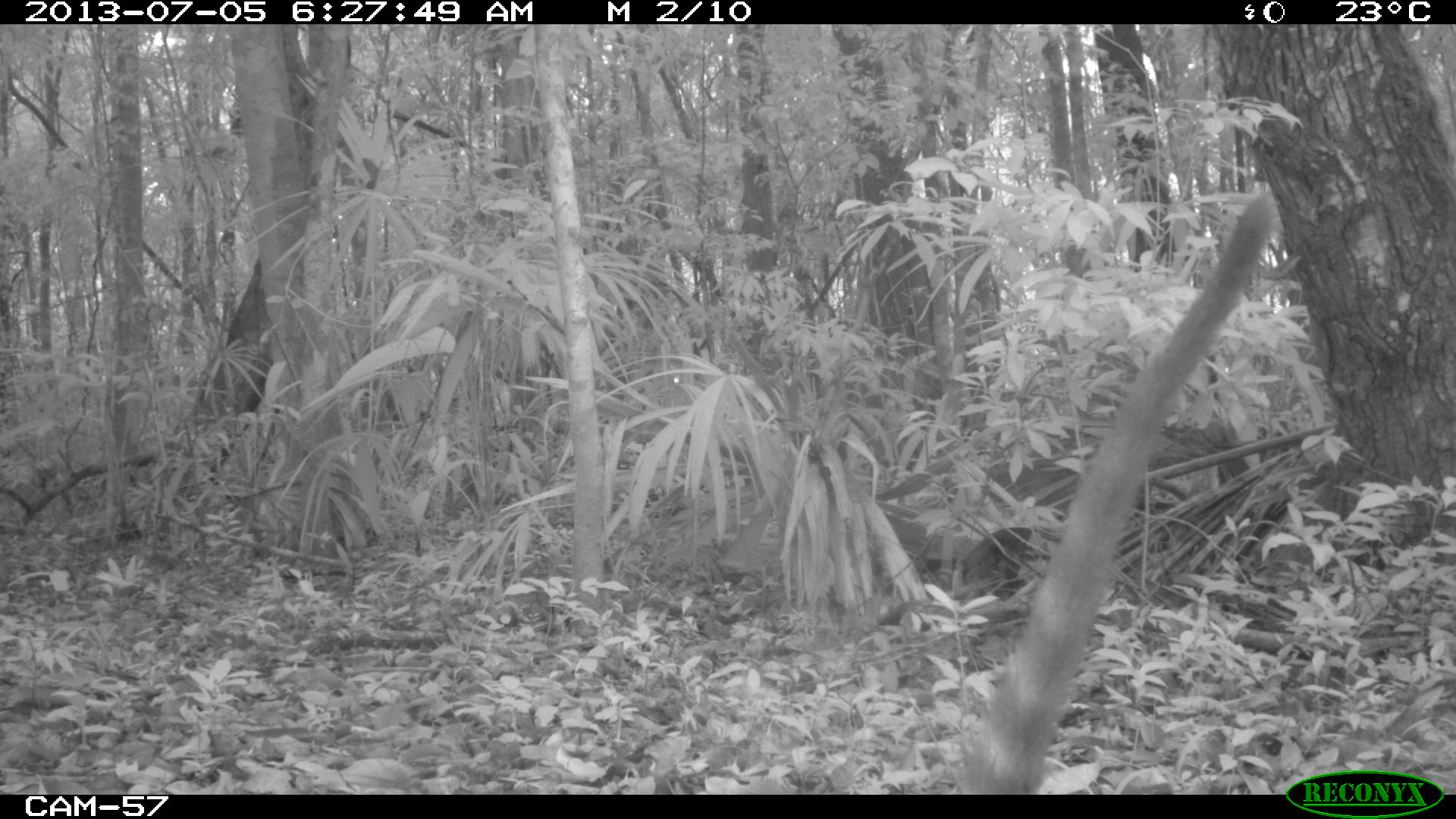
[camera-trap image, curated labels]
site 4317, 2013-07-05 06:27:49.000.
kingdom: Animalia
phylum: Chordata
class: Mammalia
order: Carnivora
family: Procyonidae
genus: Nasua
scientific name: Nasua narica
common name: white-nosed coati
Nasua narica (white-nosed coati), count 1.